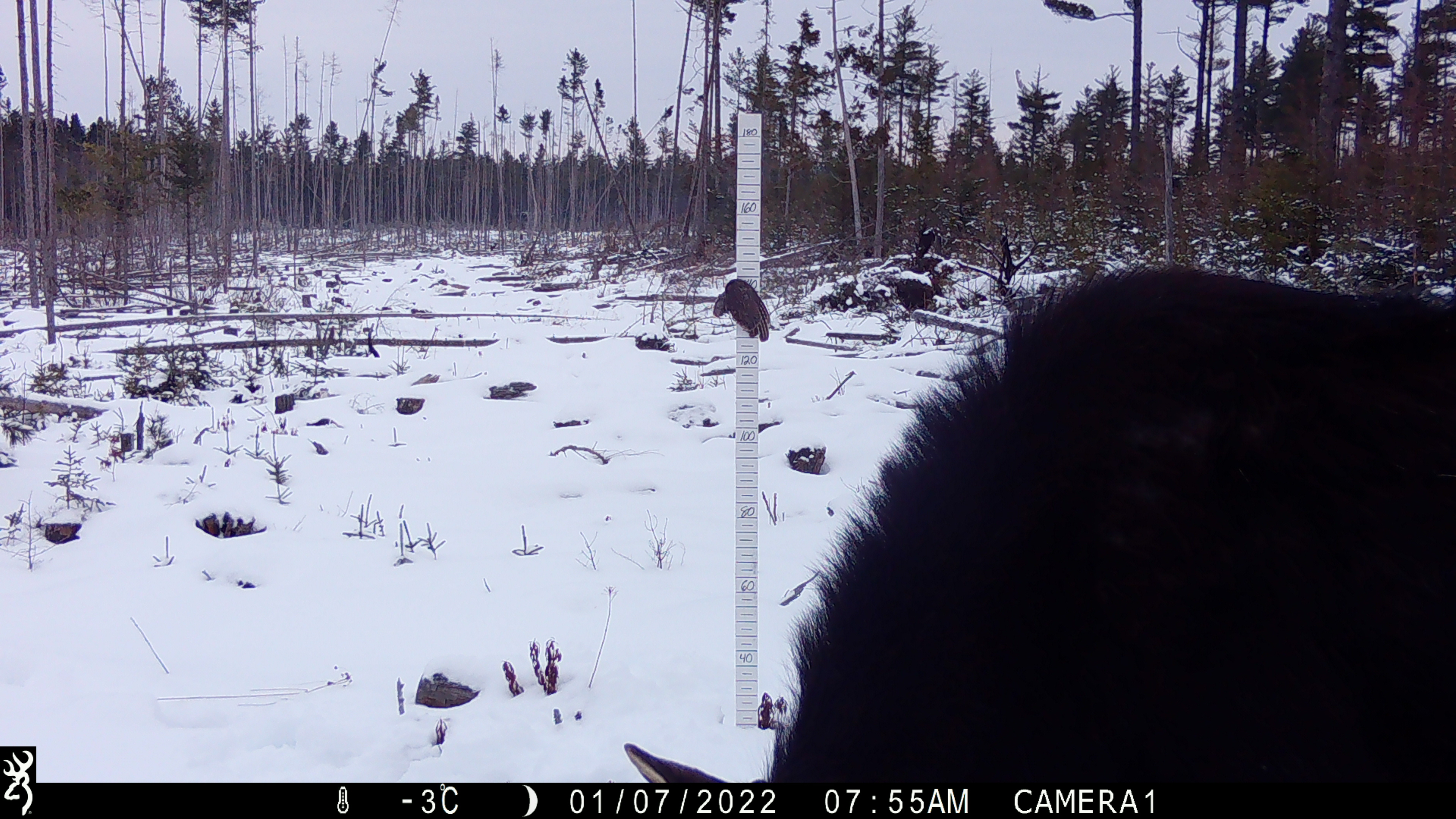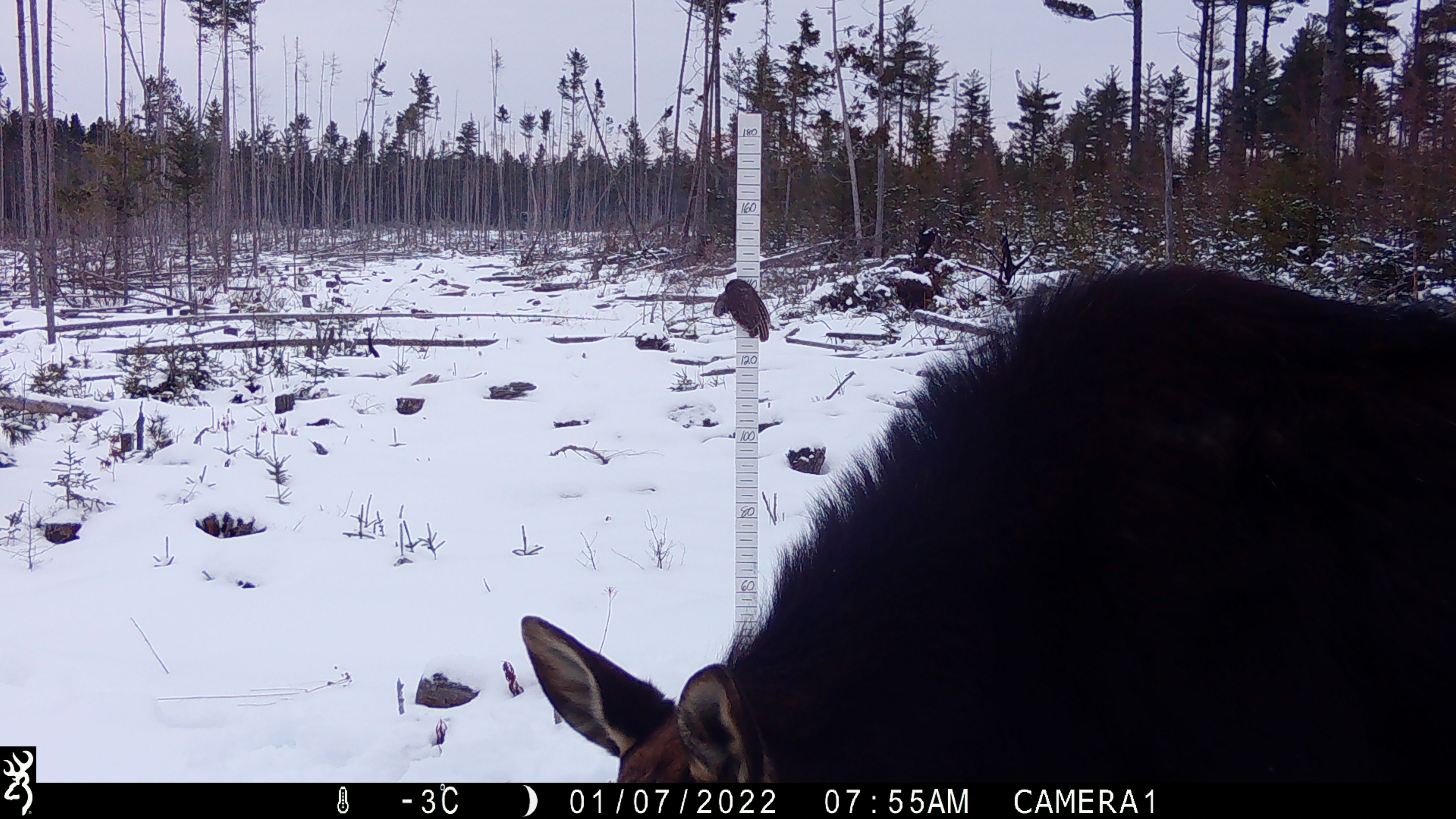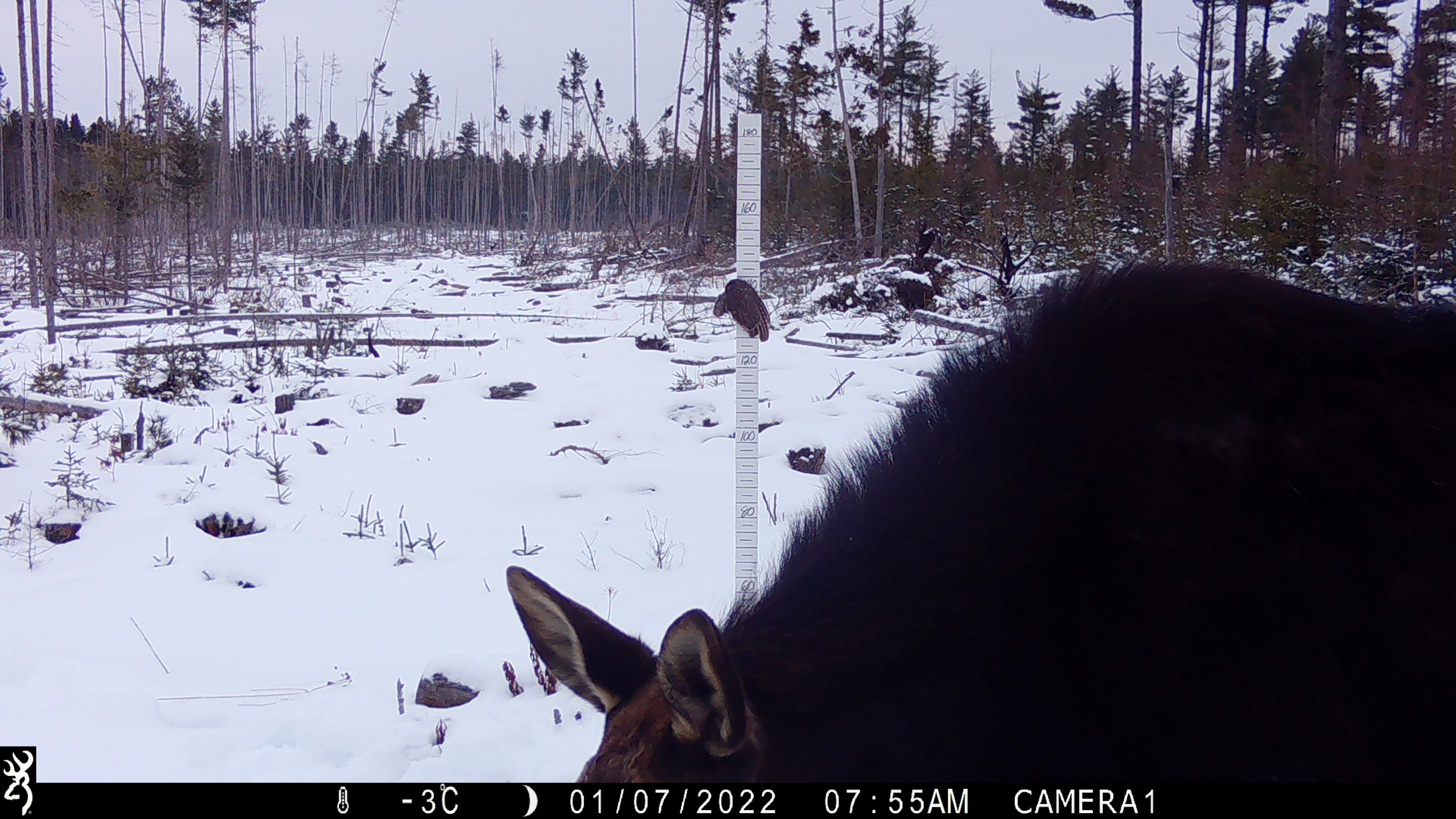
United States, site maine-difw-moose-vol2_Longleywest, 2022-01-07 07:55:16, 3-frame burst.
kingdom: Animalia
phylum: Chordata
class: Mammalia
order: Artiodactyla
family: Cervidae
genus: Alces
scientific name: Alces alces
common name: moose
Moose (Alces alces).